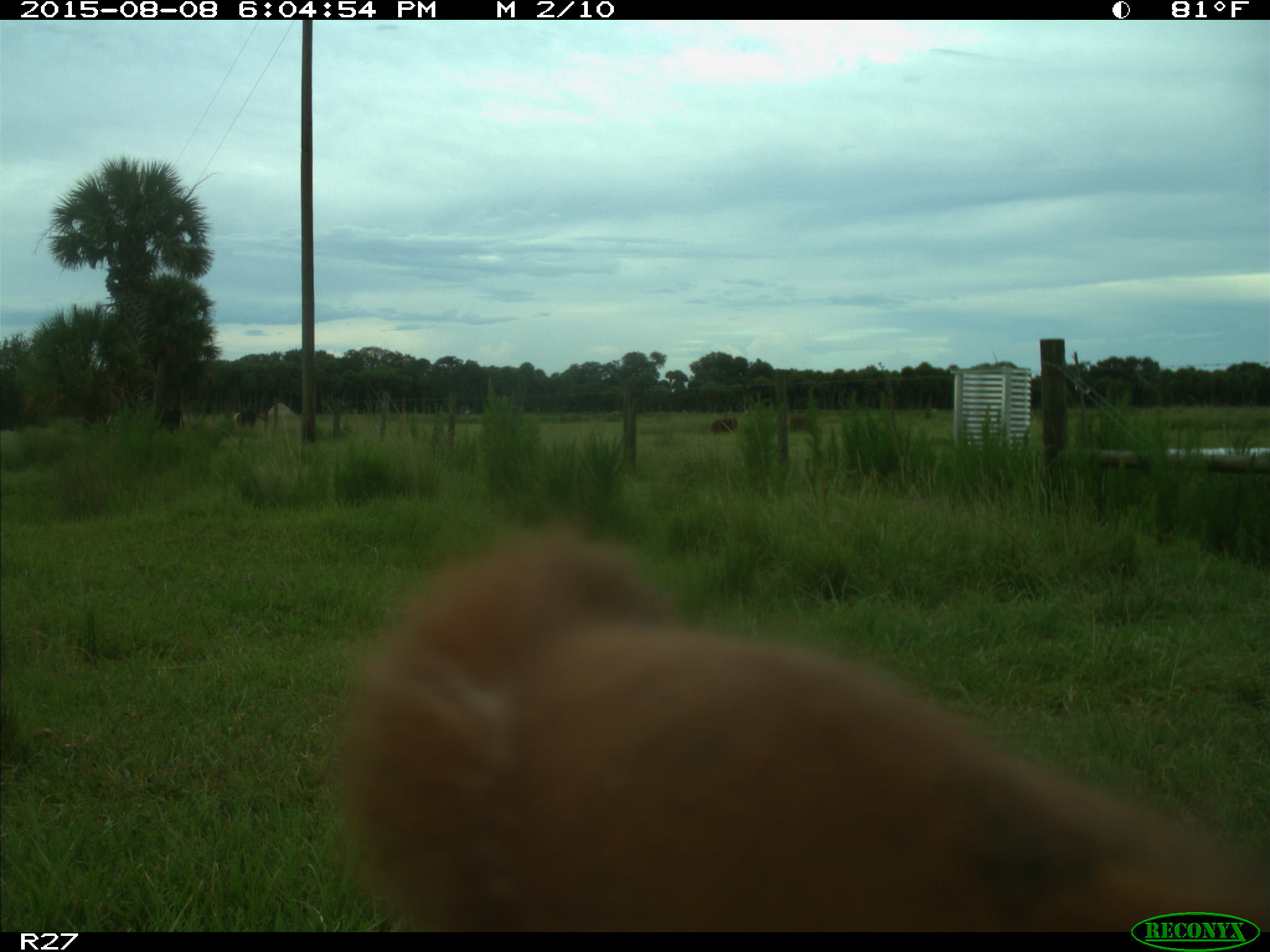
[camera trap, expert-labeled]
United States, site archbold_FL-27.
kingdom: Animalia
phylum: Chordata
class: Mammalia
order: Artiodactyla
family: Bovidae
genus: Bos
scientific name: Bos taurus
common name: domestic cow